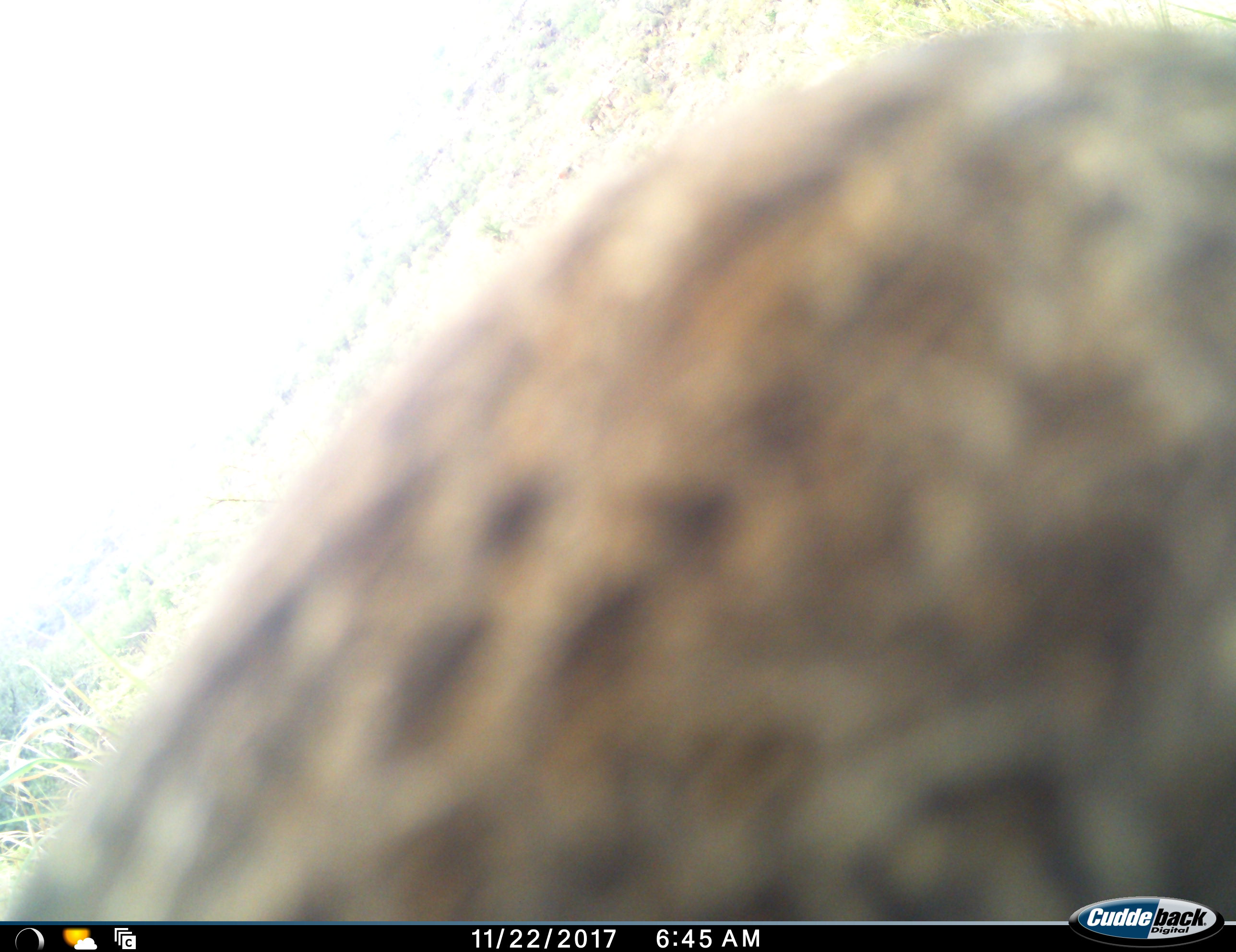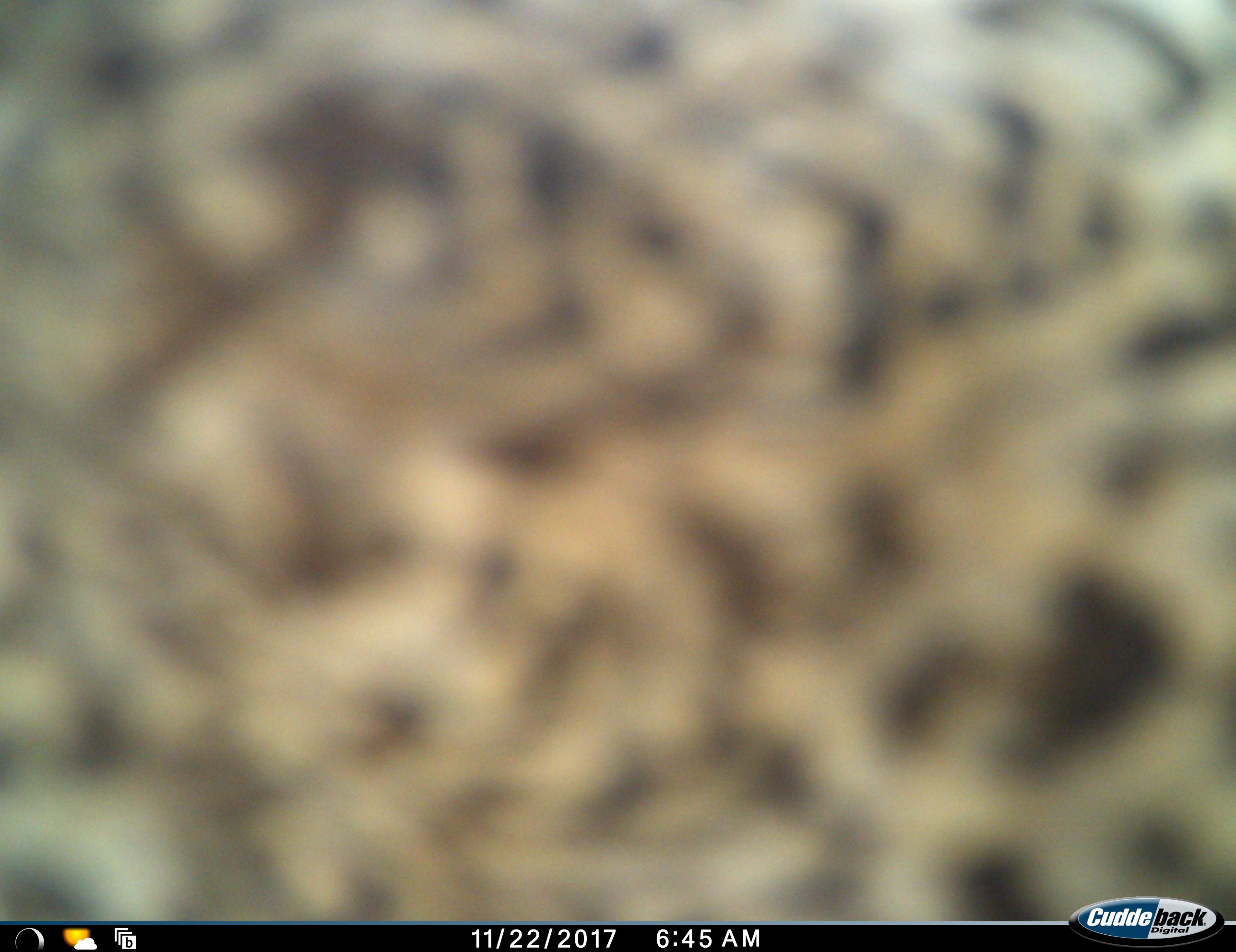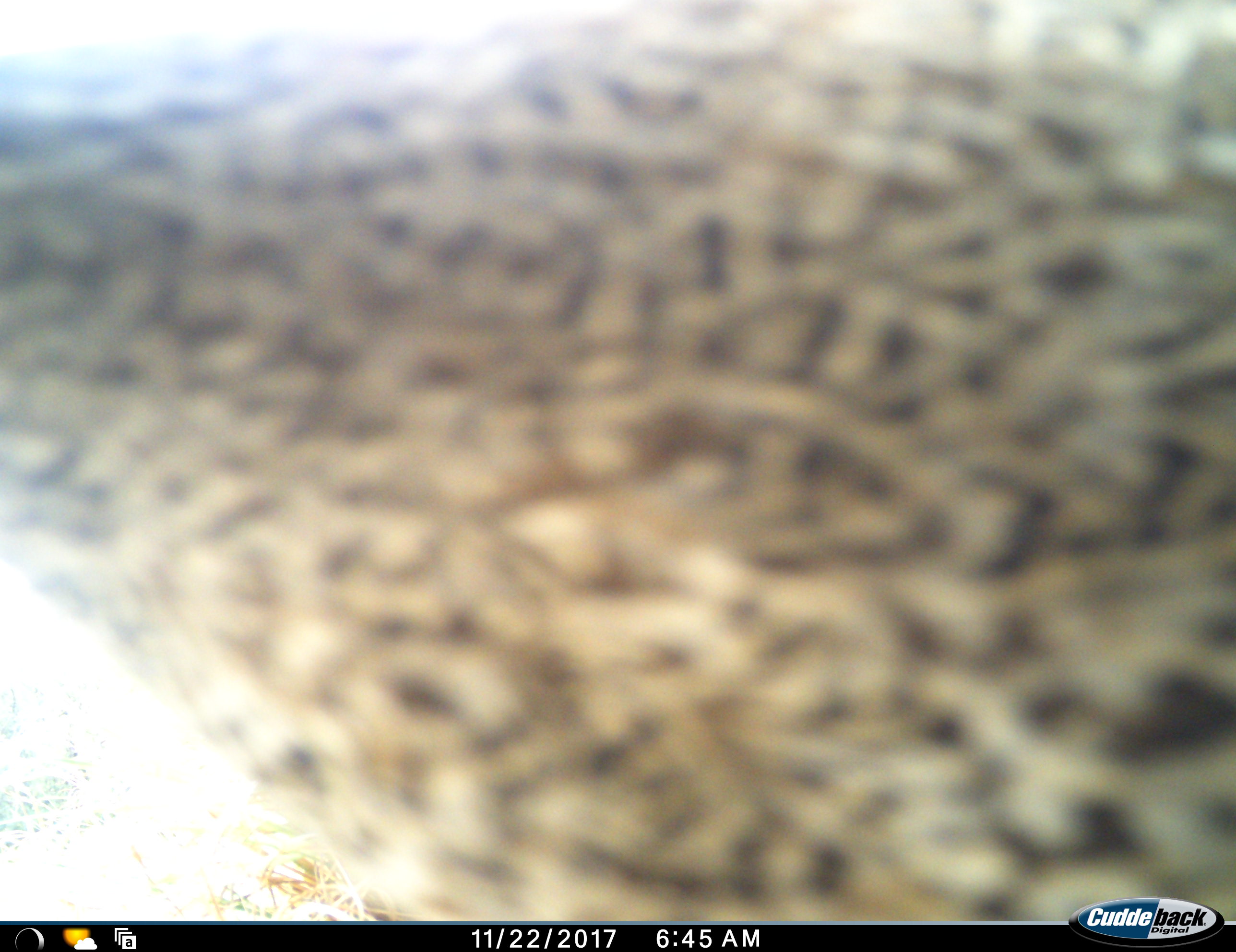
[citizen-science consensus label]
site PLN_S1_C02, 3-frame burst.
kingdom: Animalia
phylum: Chordata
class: Aves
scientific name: Aves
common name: bird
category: birdother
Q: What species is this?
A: Birdother (bird) (Aves).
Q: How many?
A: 1.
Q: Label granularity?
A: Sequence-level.